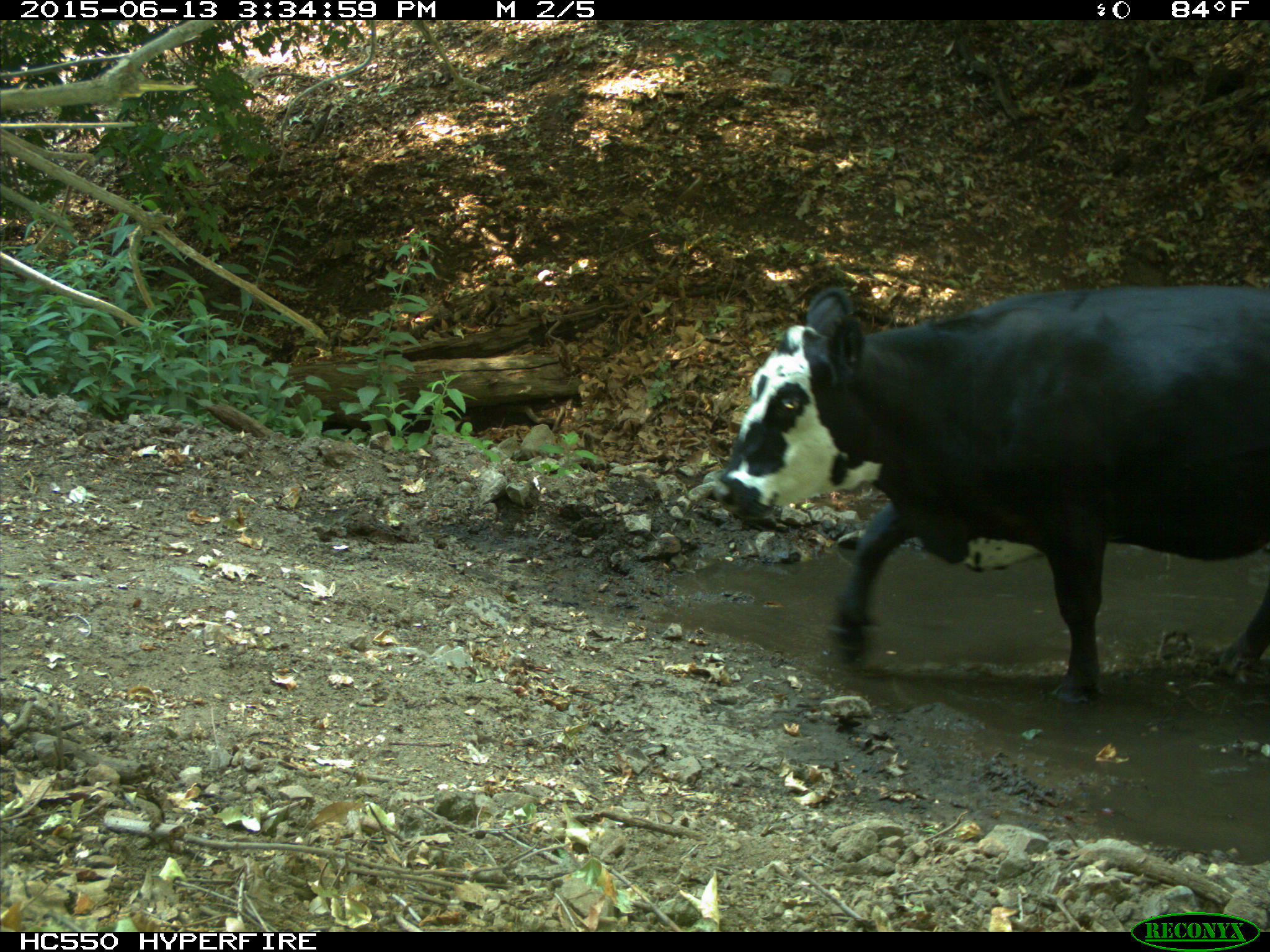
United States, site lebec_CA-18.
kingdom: Animalia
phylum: Chordata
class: Mammalia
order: Artiodactyla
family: Bovidae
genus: Bos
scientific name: Bos taurus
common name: domestic cow